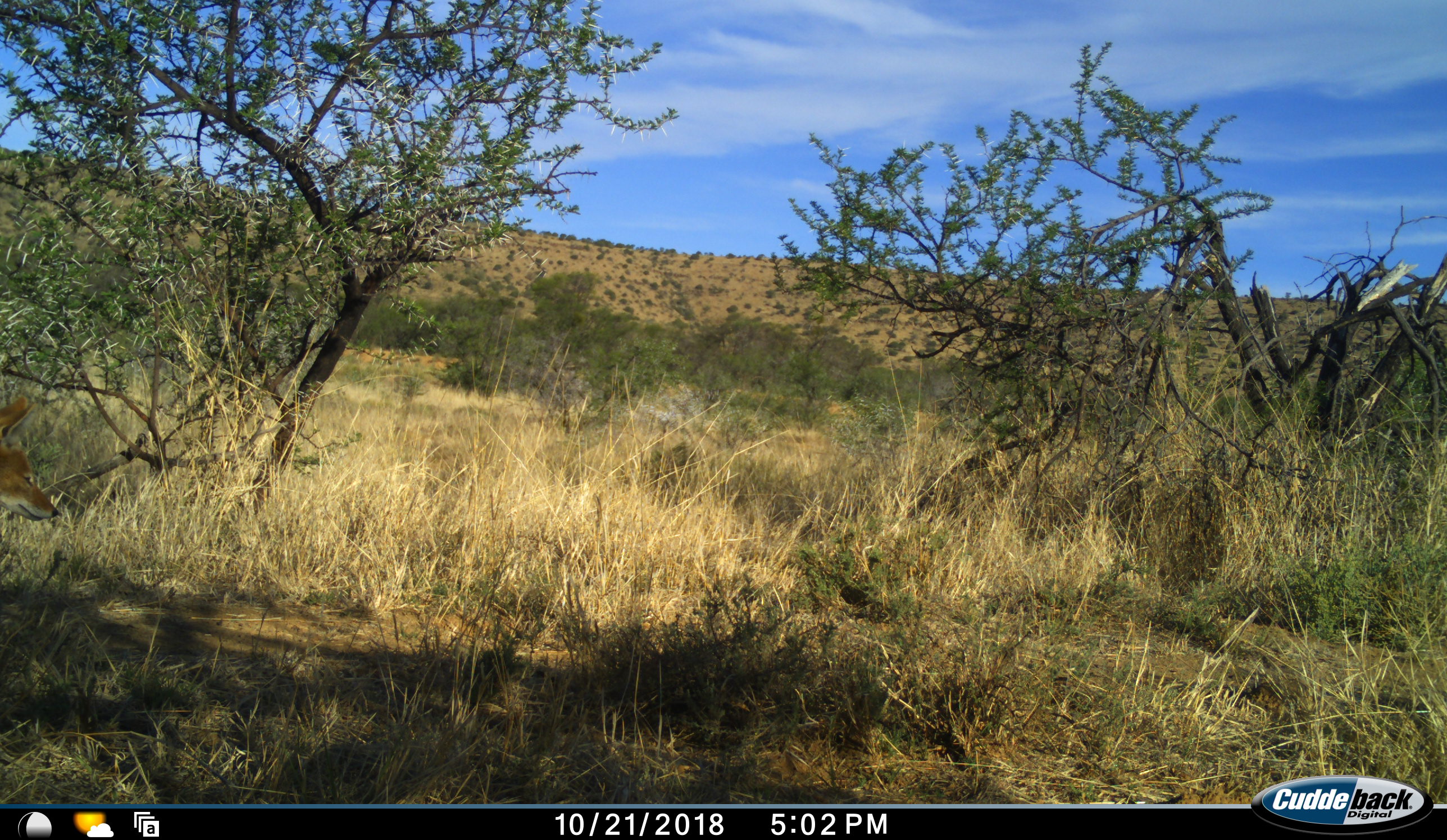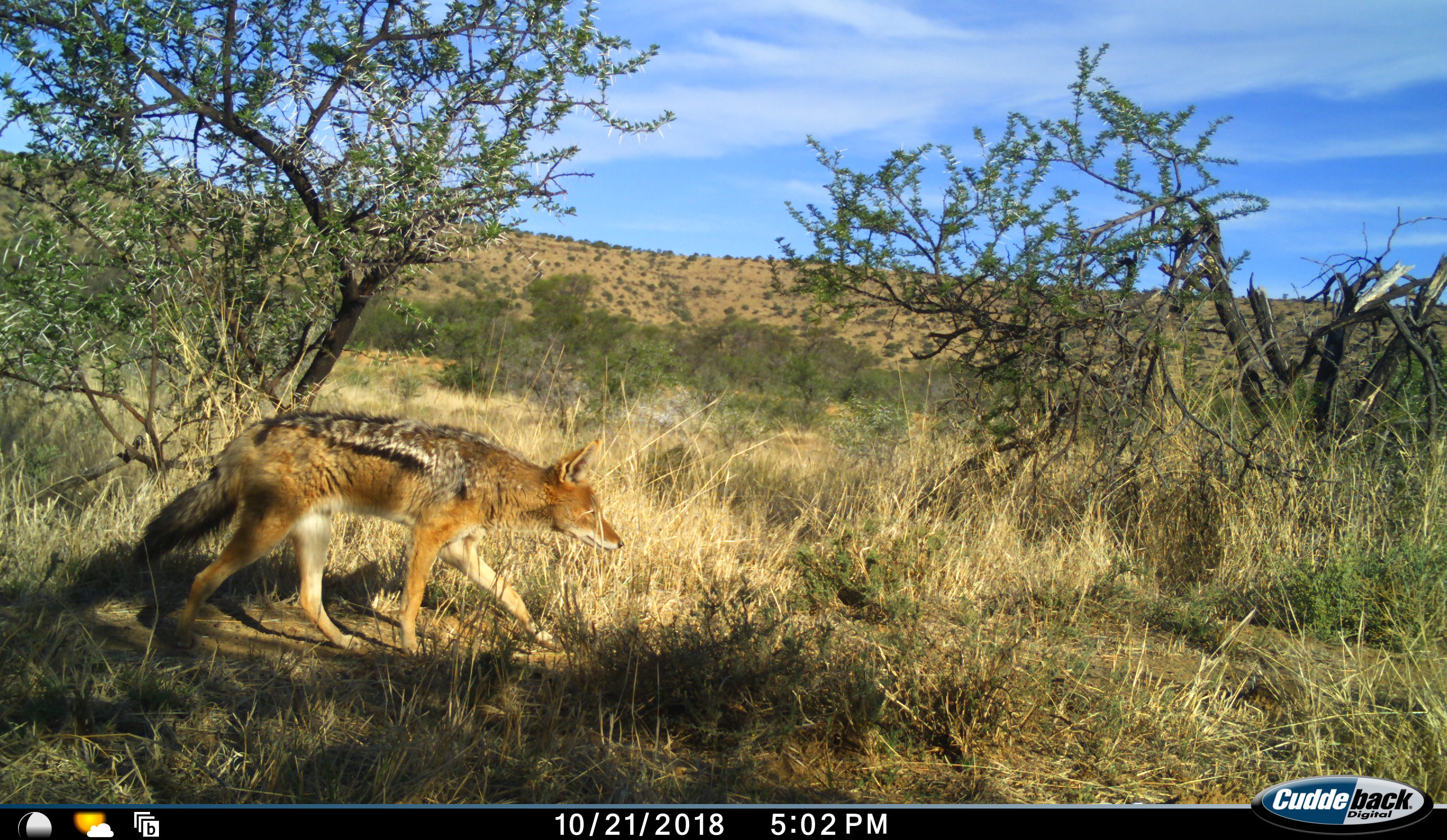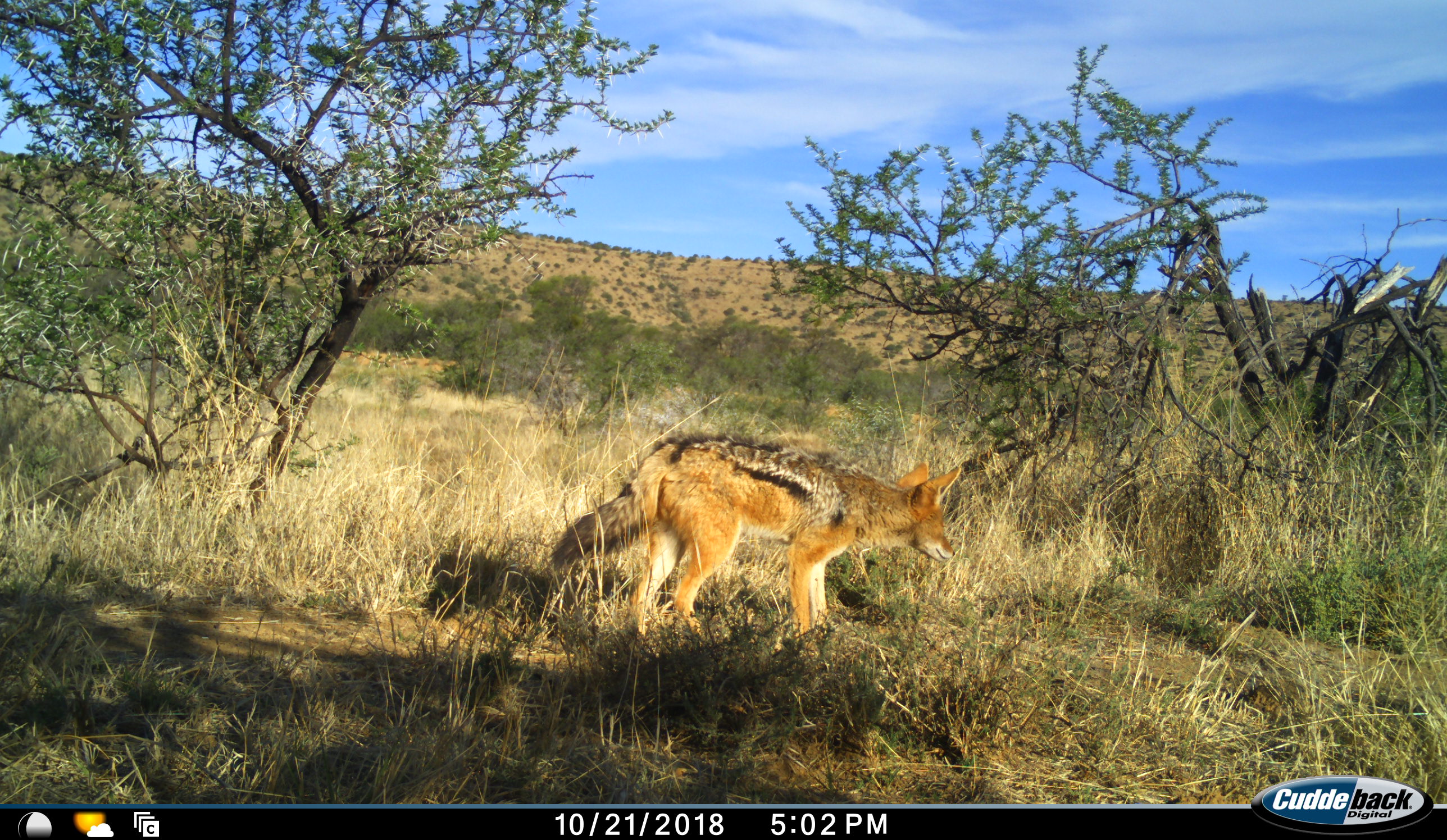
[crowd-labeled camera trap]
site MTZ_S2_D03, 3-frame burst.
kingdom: Animalia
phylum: Chordata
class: Mammalia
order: Carnivora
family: Canidae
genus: Lupulella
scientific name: Lupulella mesomelas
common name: black-backed jackal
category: jackalblackbacked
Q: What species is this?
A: Jackalblackbacked (black-backed jackal) (Lupulella mesomelas).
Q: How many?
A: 1.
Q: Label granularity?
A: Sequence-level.